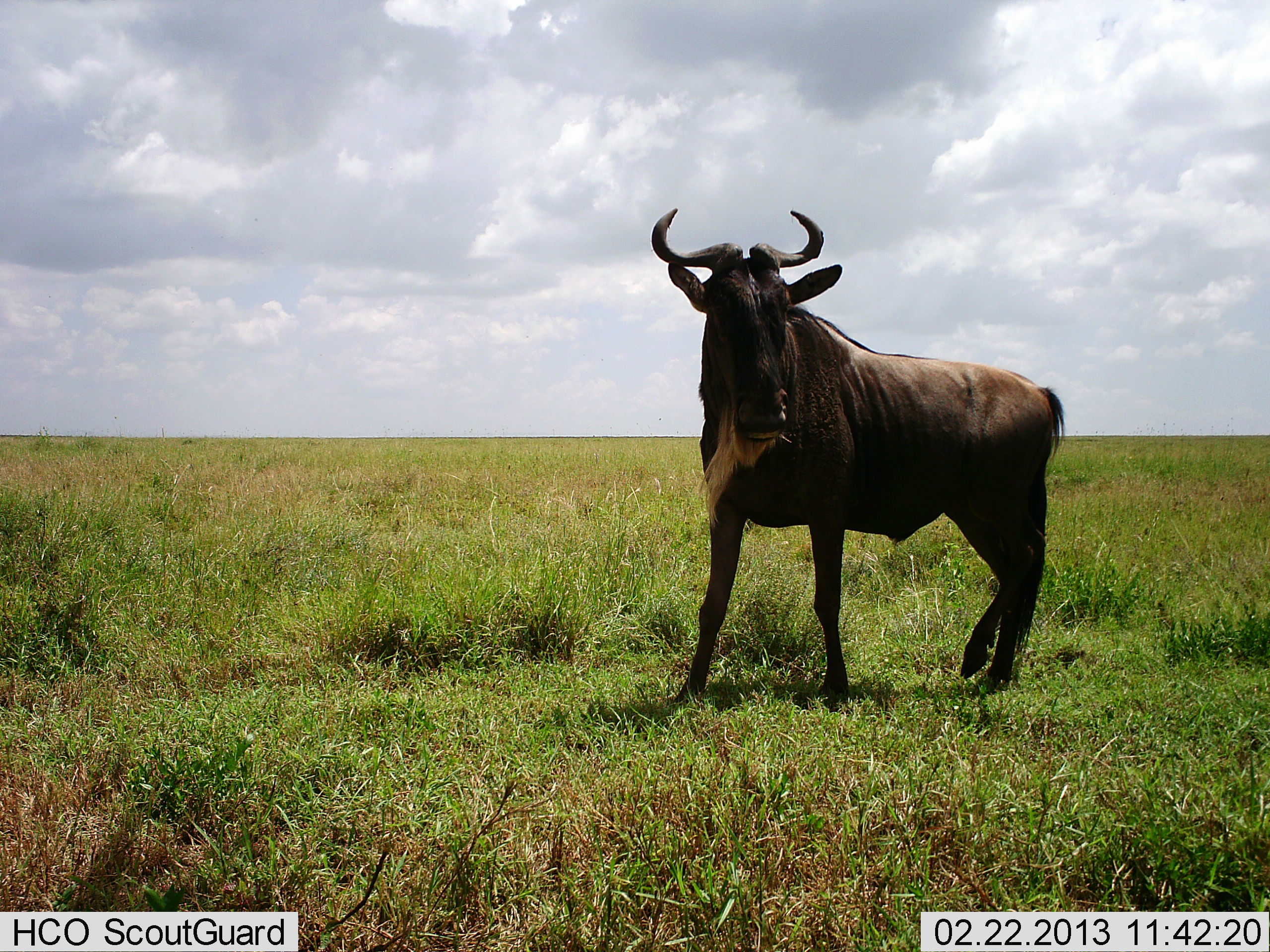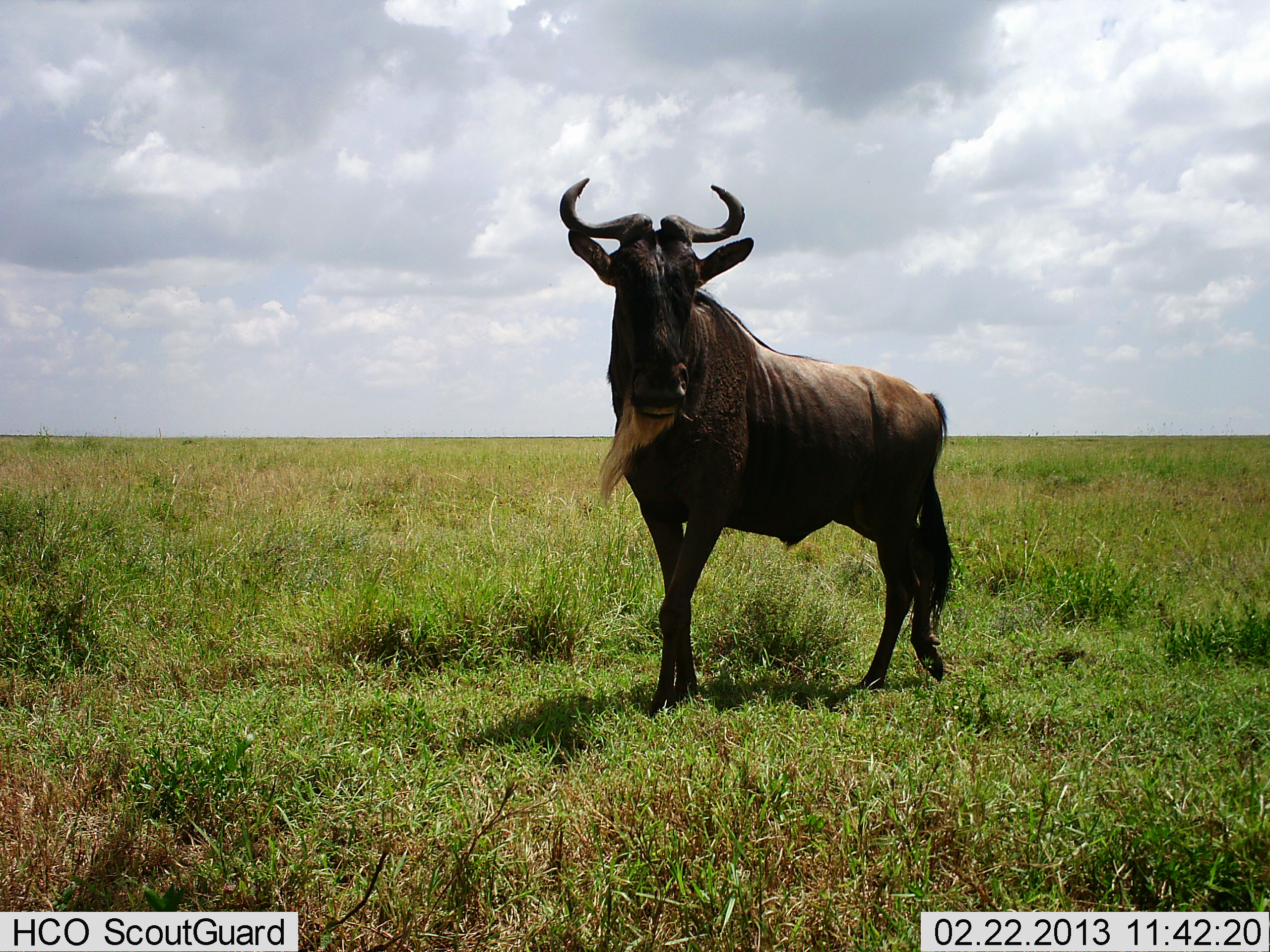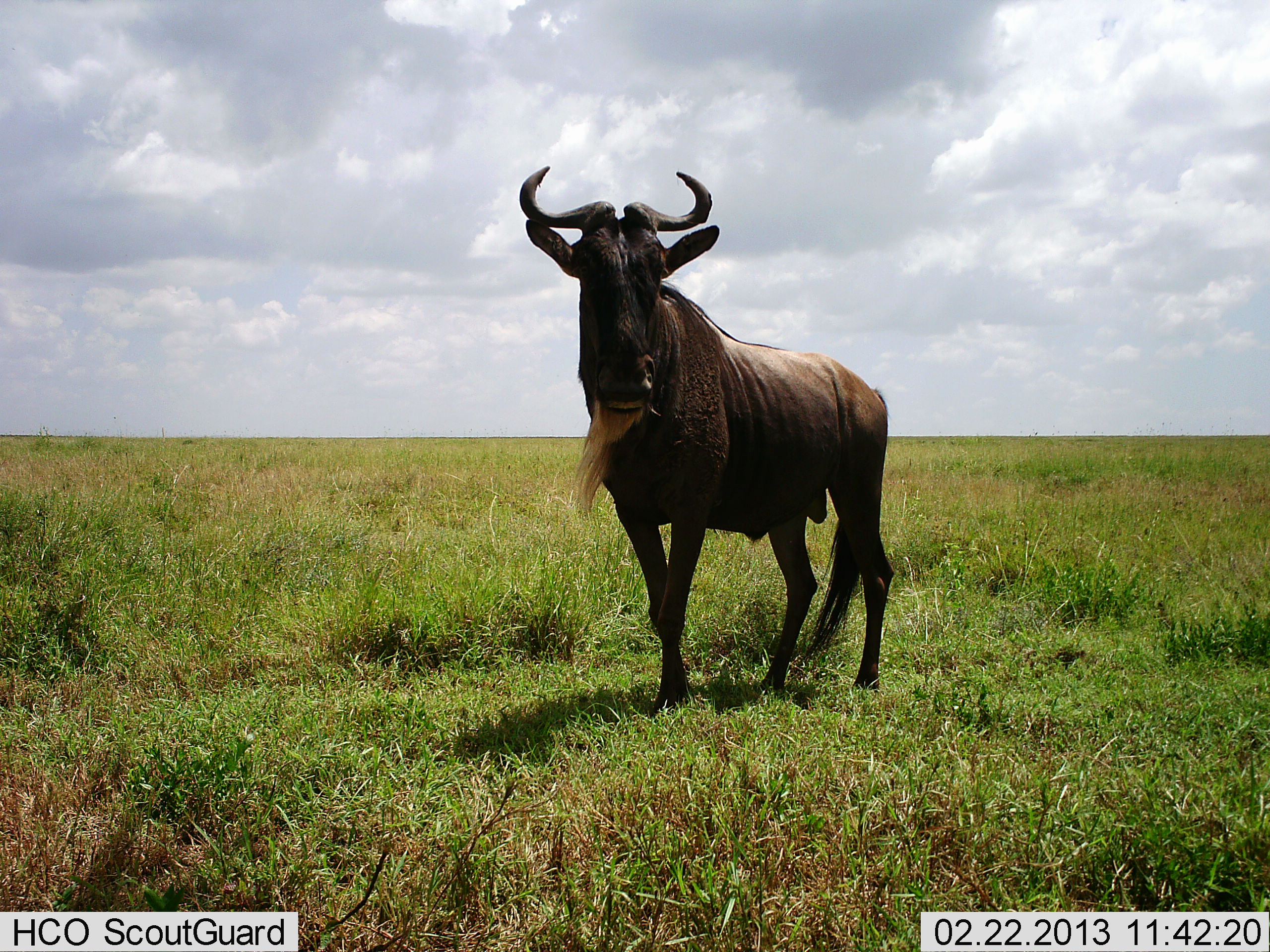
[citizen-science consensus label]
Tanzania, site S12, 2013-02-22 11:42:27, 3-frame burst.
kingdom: Animalia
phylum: Chordata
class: Mammalia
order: Artiodactyla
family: Bovidae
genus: Connochaetes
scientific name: Connochaetes taurinus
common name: blue wildebeest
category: wildebeest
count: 1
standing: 91%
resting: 0%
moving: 9%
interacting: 0%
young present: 0%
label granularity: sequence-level